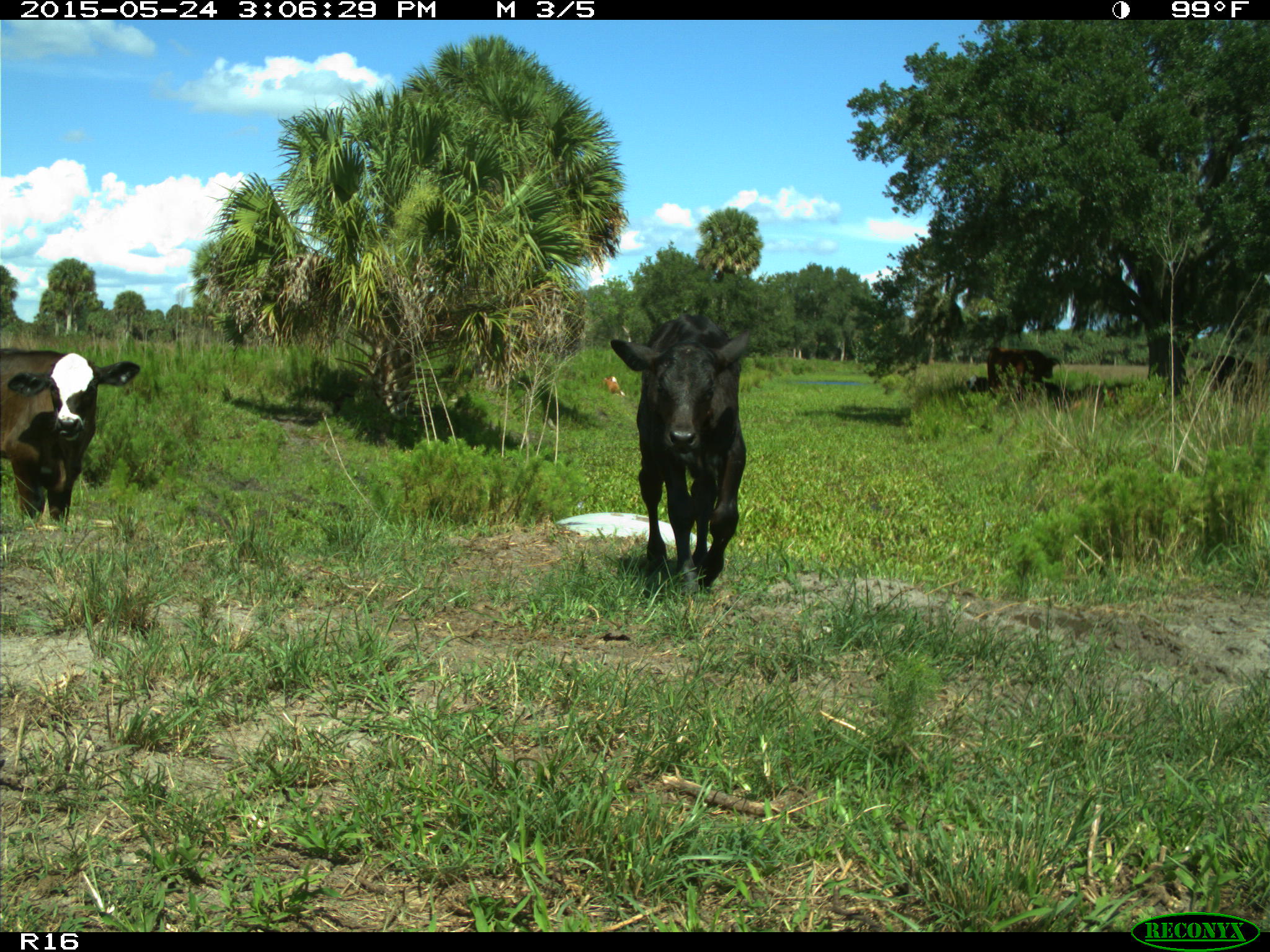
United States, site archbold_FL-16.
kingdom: Animalia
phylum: Chordata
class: Mammalia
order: Artiodactyla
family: Bovidae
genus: Bos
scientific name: Bos taurus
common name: domestic cow